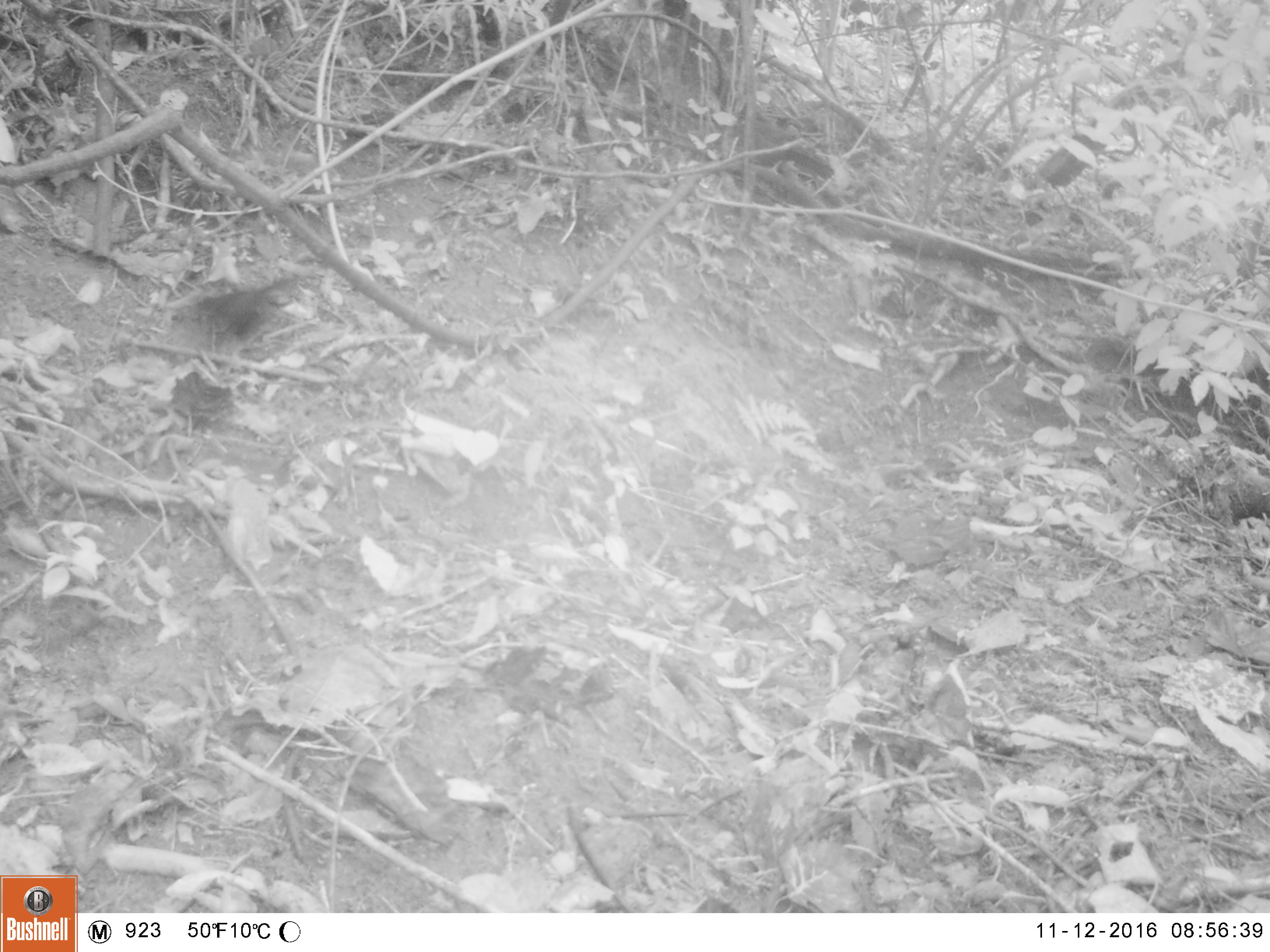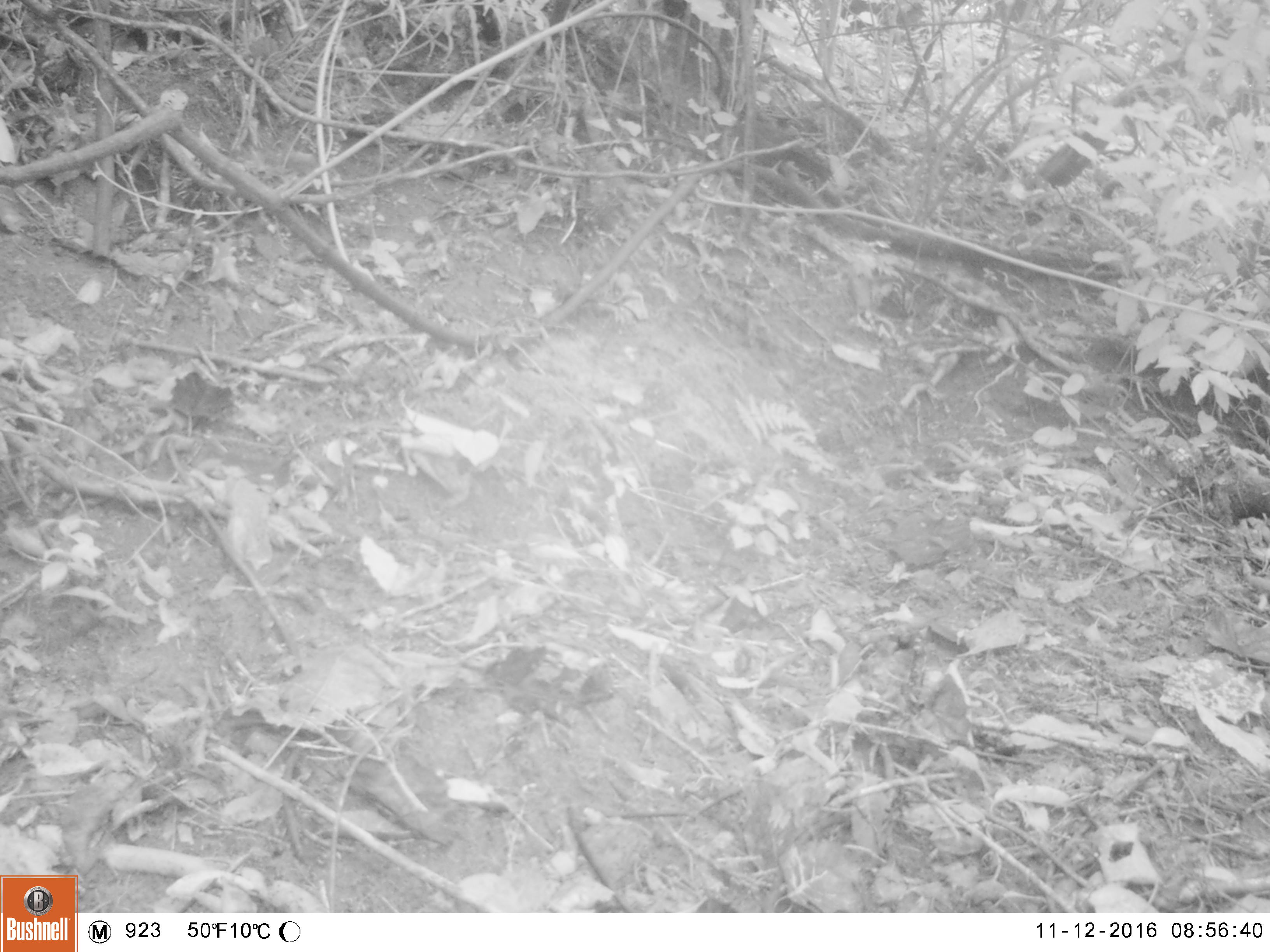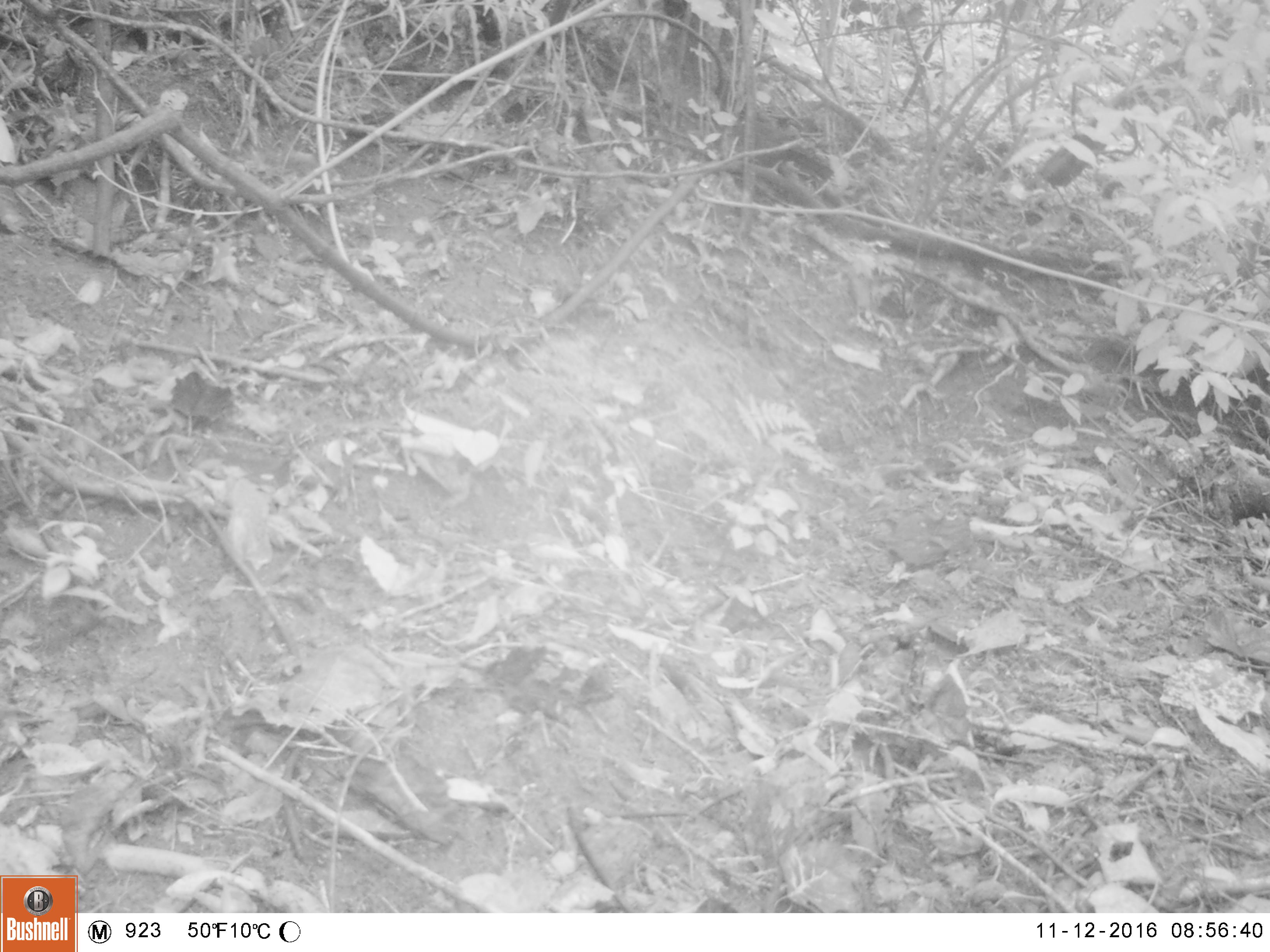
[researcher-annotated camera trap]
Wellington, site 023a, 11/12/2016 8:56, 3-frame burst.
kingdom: Animalia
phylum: Chordata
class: Aves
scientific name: Aves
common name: bird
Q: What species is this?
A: Bird (Aves).